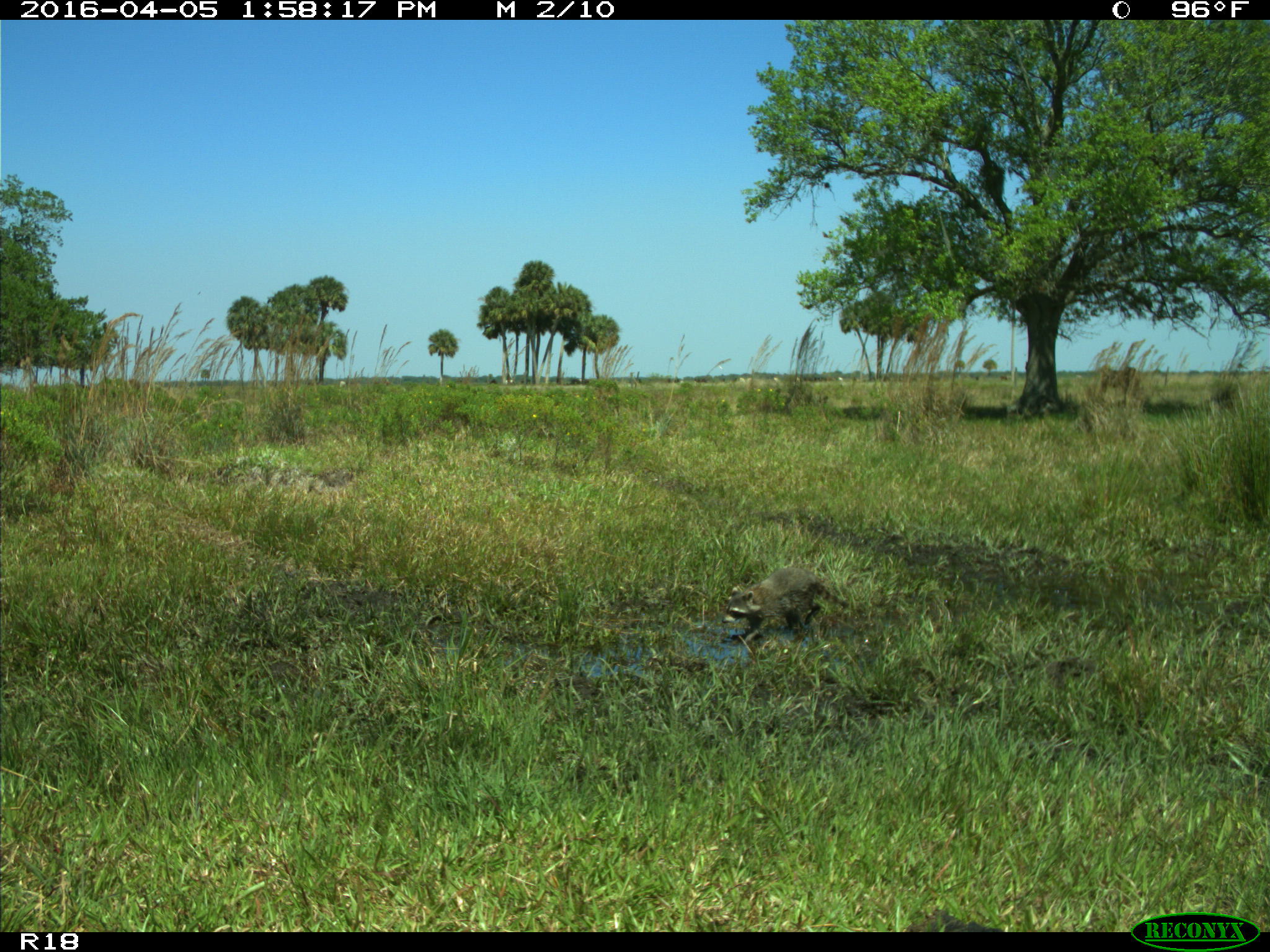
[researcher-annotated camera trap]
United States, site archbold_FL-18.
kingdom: Animalia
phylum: Chordata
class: Mammalia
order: Carnivora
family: Procyonidae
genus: Procyon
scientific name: Procyon lotor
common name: common raccoon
Procyon lotor (common raccoon).